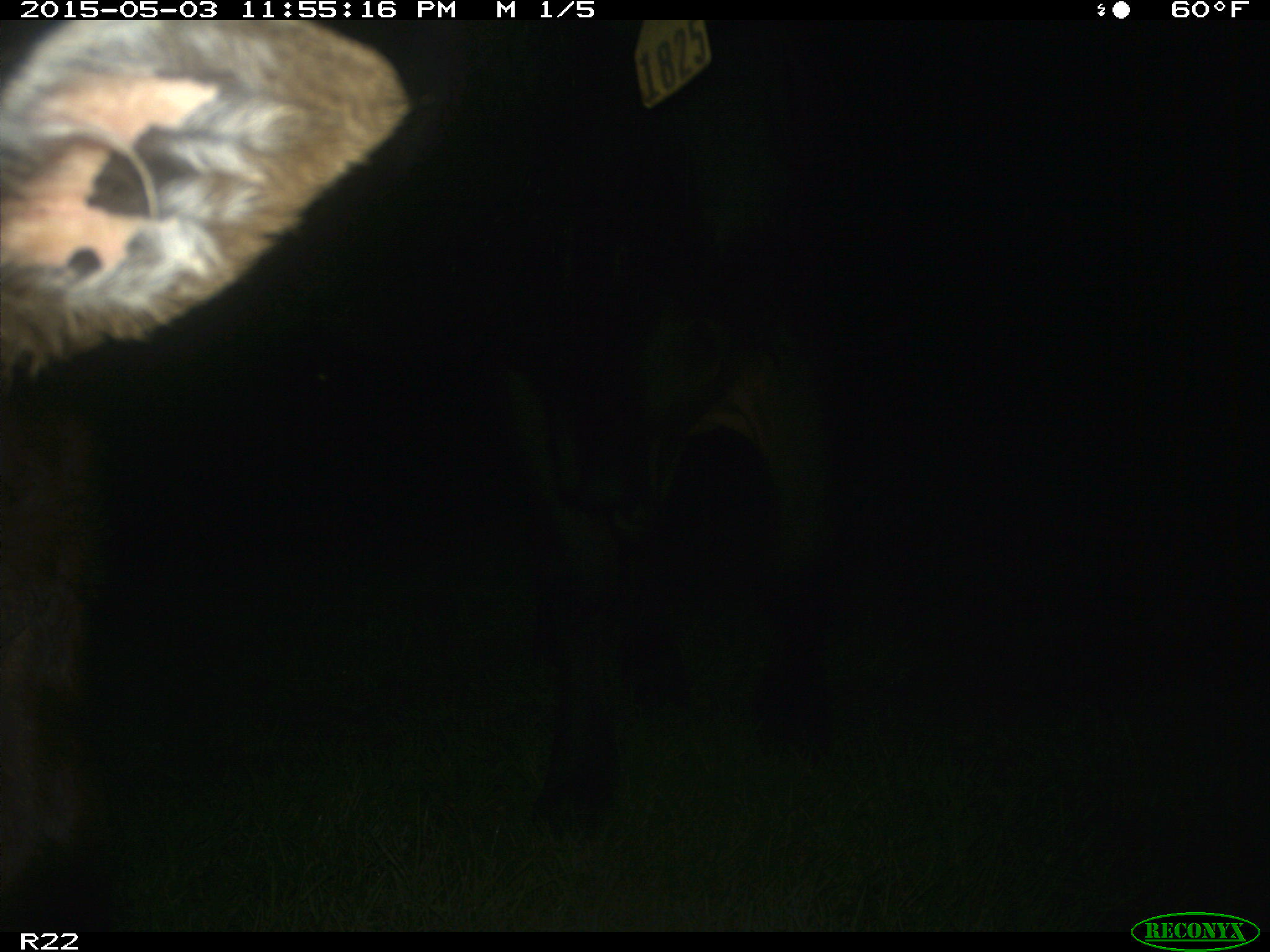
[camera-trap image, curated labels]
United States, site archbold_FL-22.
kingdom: Animalia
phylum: Chordata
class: Mammalia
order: Artiodactyla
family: Bovidae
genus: Bos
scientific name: Bos taurus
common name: domestic cow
Bos taurus (domestic cow).